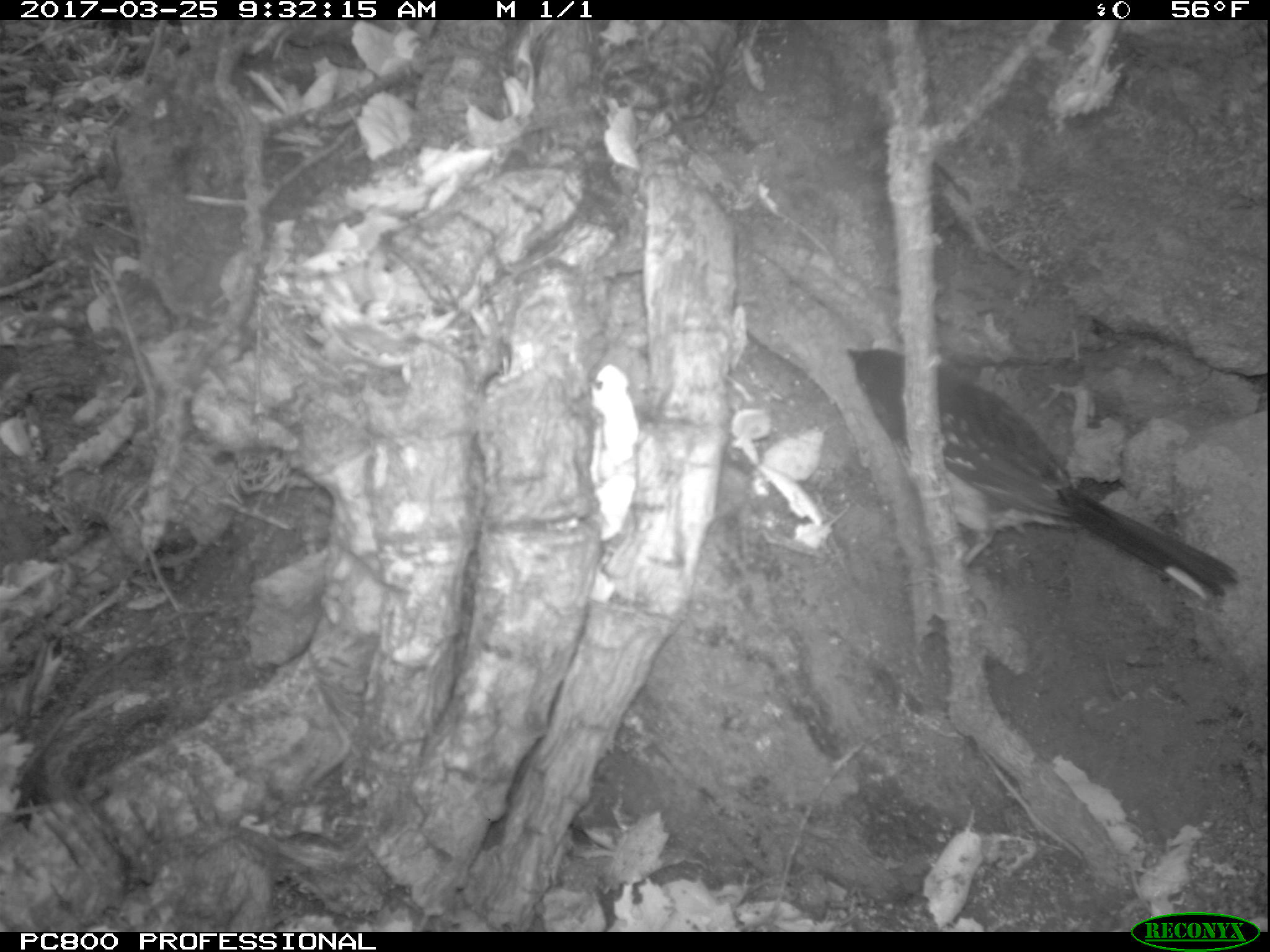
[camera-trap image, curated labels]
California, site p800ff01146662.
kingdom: Animalia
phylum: Chordata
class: Mammalia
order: Rodentia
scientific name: Rodentia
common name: rodent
Rodent (Rodentia).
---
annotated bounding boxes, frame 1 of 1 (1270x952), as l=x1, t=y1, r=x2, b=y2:
rodent: l=843, t=347, r=1241, b=602